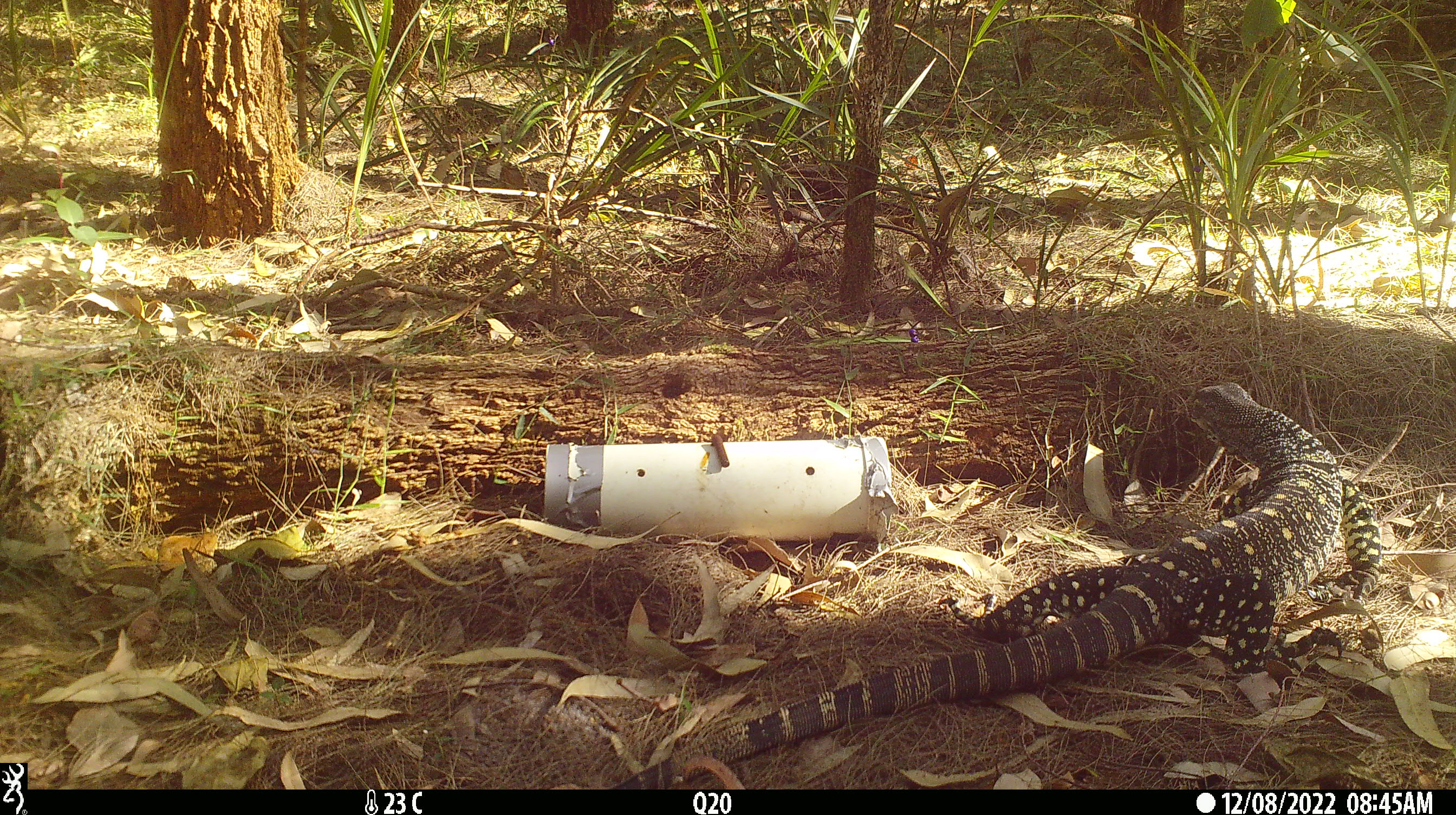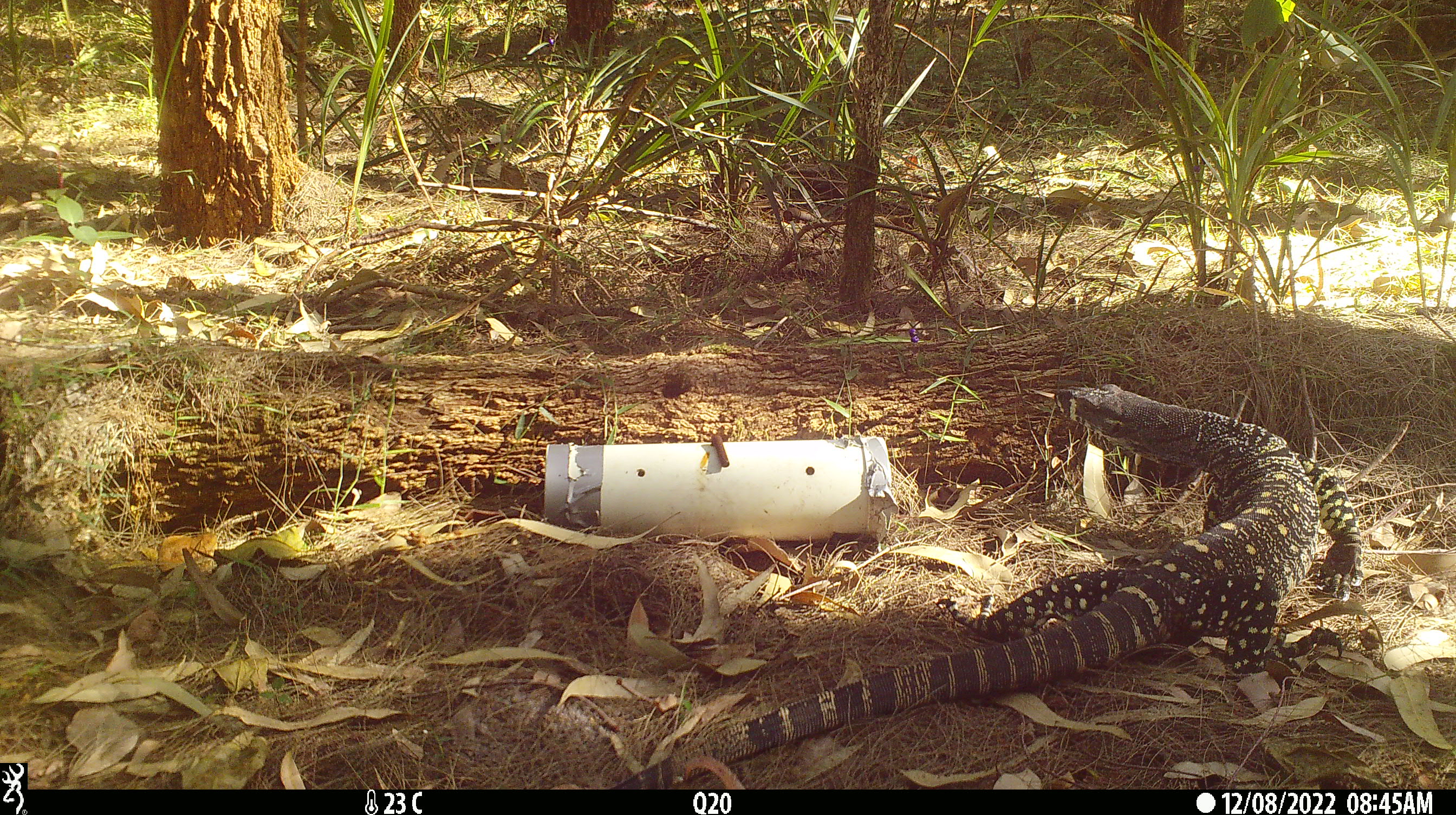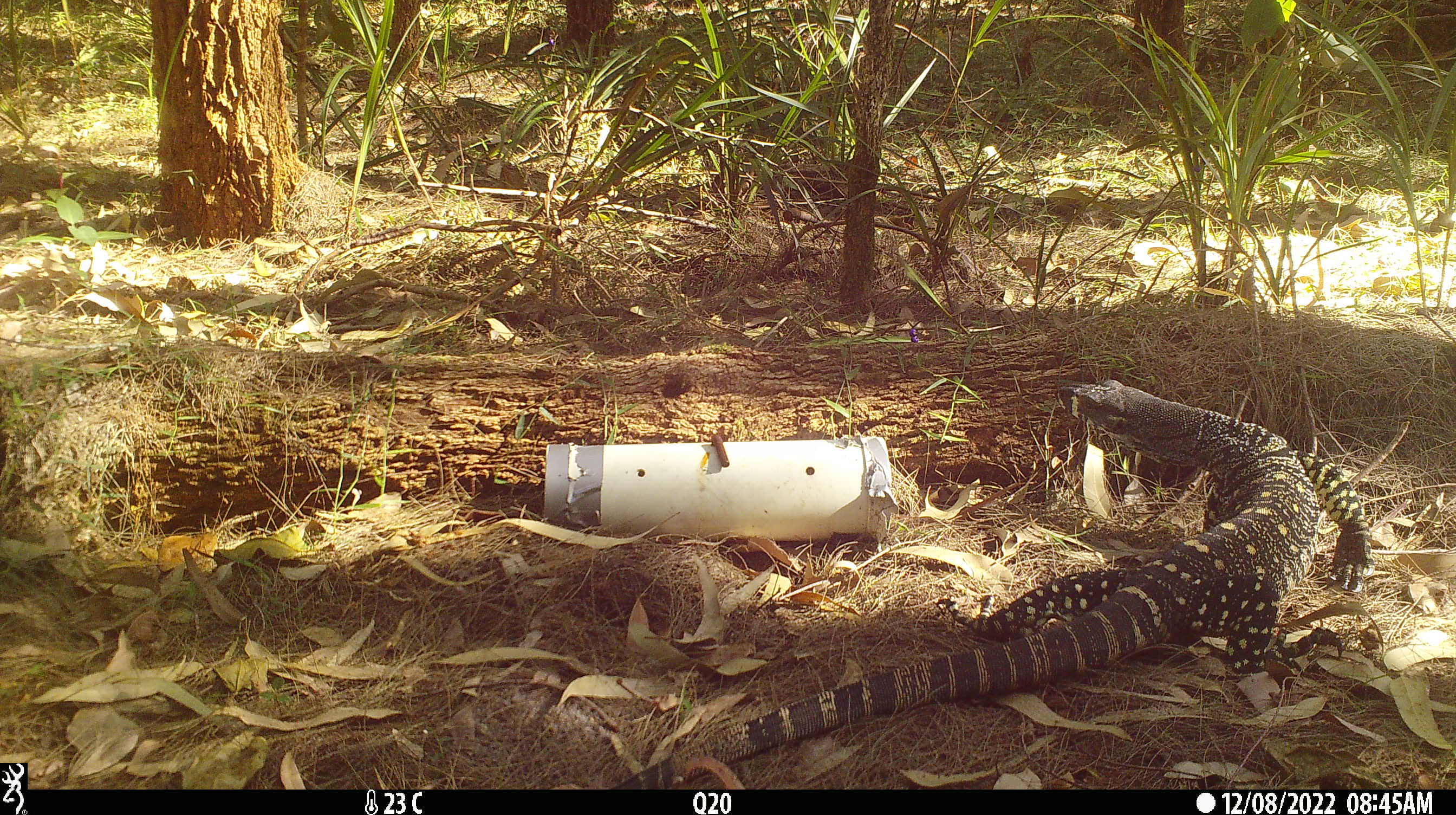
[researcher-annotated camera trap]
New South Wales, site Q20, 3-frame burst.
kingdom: Animalia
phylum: Chordata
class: Reptilia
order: Squamata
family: Varanidae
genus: Varanus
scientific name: Varanus varius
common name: lace monitor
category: goanna